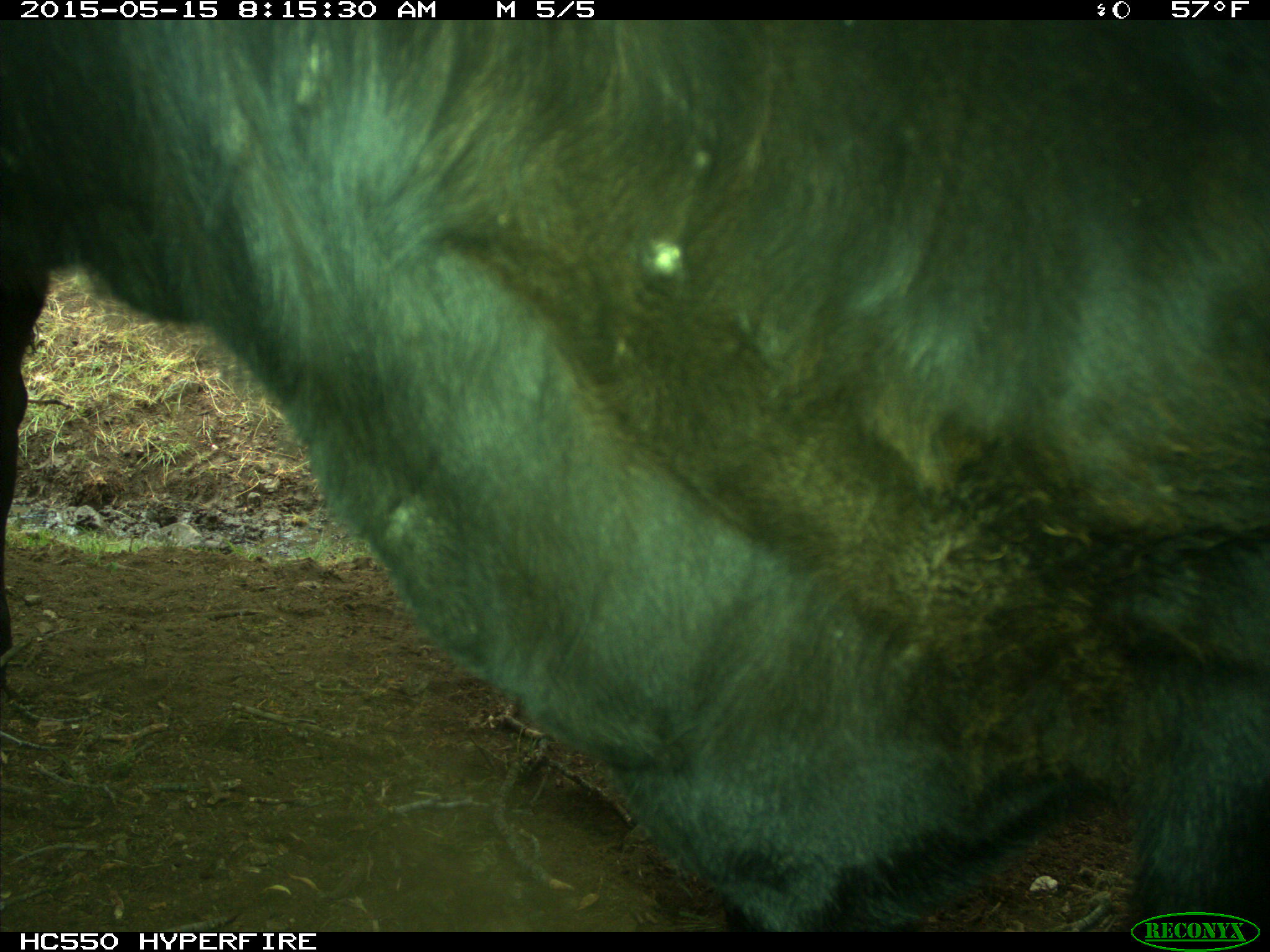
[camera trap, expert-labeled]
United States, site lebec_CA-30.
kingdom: Animalia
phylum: Chordata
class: Mammalia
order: Artiodactyla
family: Bovidae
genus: Bos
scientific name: Bos taurus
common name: domestic cow